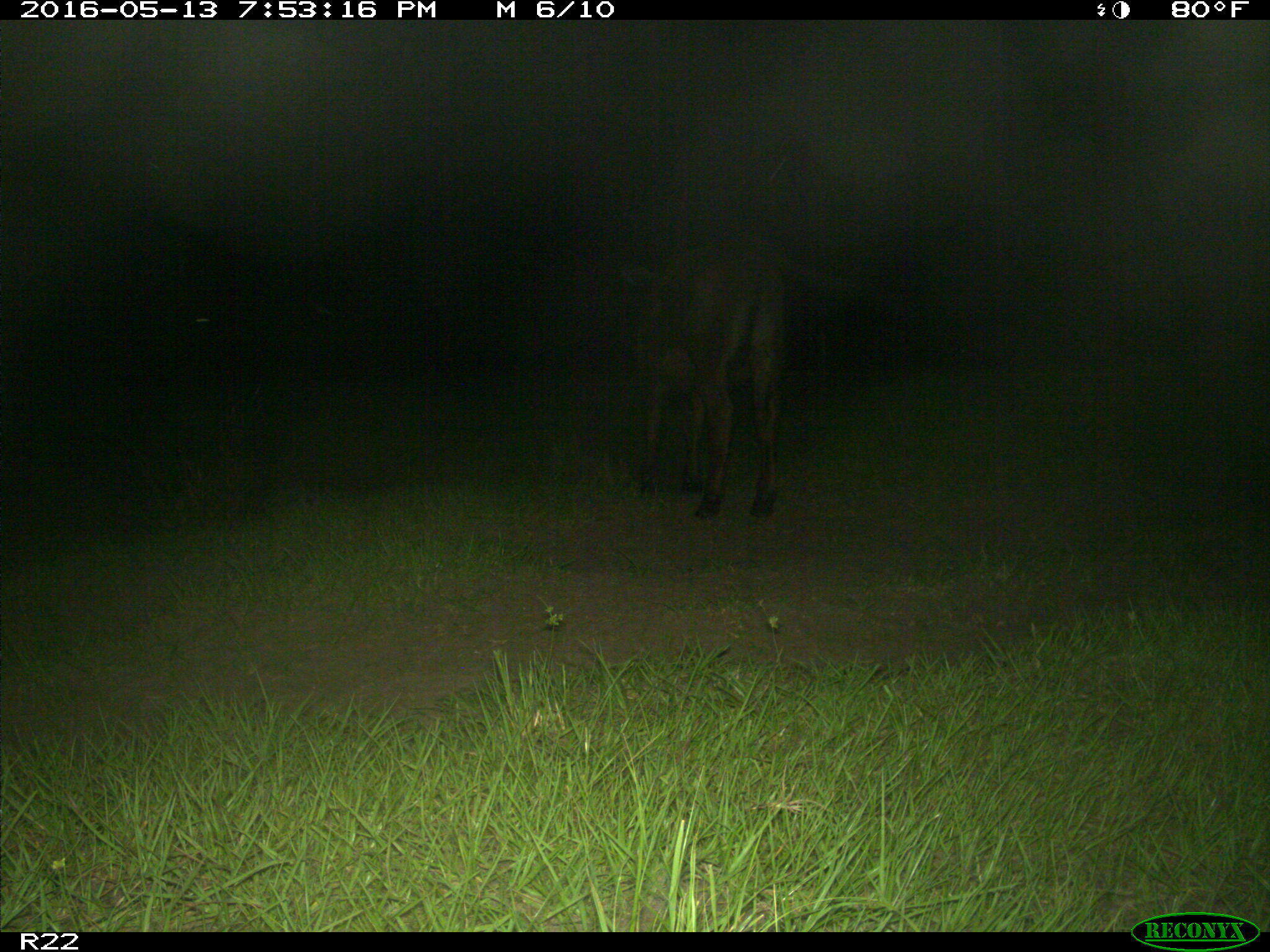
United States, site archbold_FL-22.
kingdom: Animalia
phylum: Chordata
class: Mammalia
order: Artiodactyla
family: Bovidae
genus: Bos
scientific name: Bos taurus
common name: domestic cow